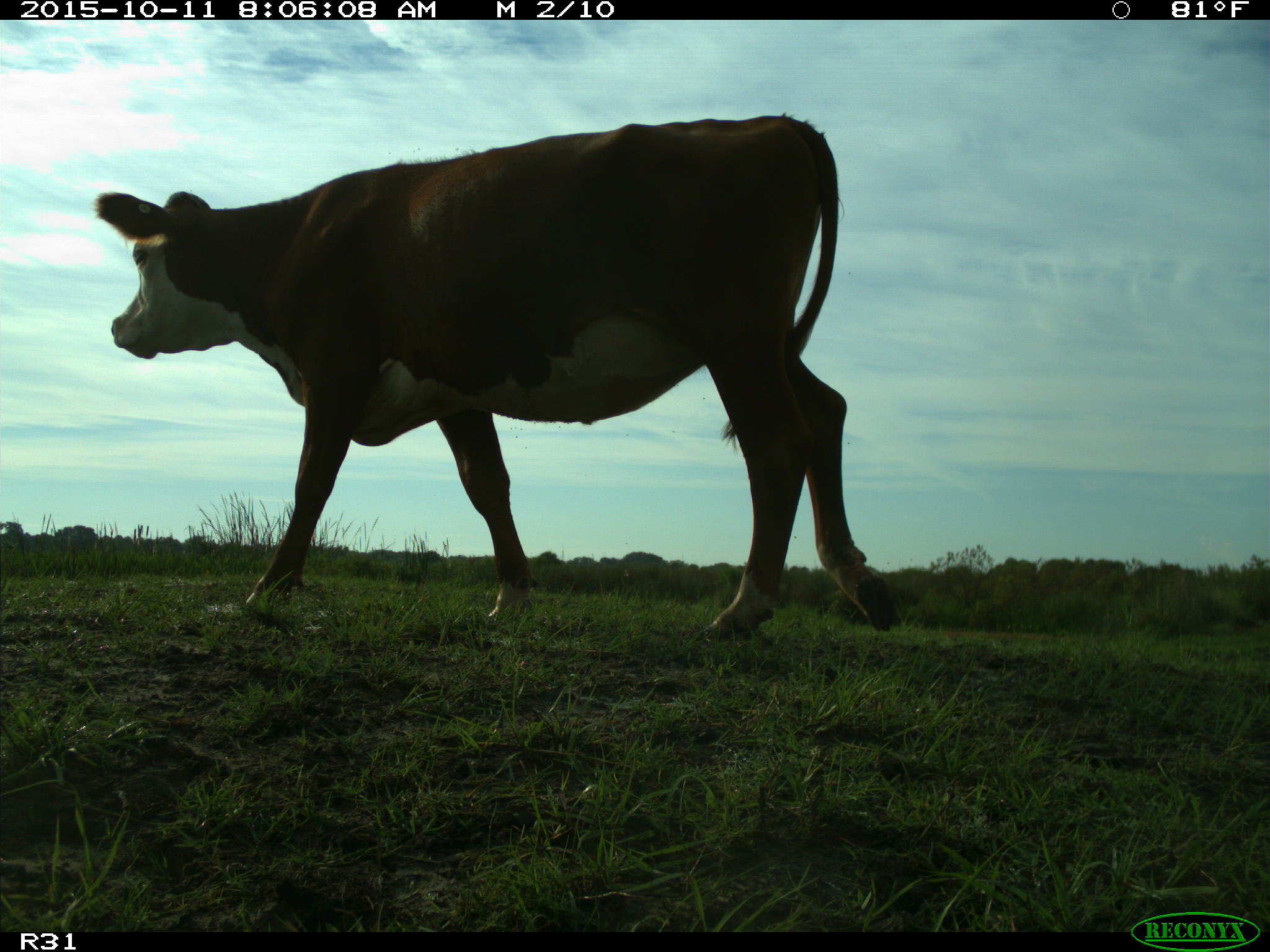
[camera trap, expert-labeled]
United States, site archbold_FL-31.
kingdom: Animalia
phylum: Chordata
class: Mammalia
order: Artiodactyla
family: Bovidae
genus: Bos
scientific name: Bos taurus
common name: domestic cow